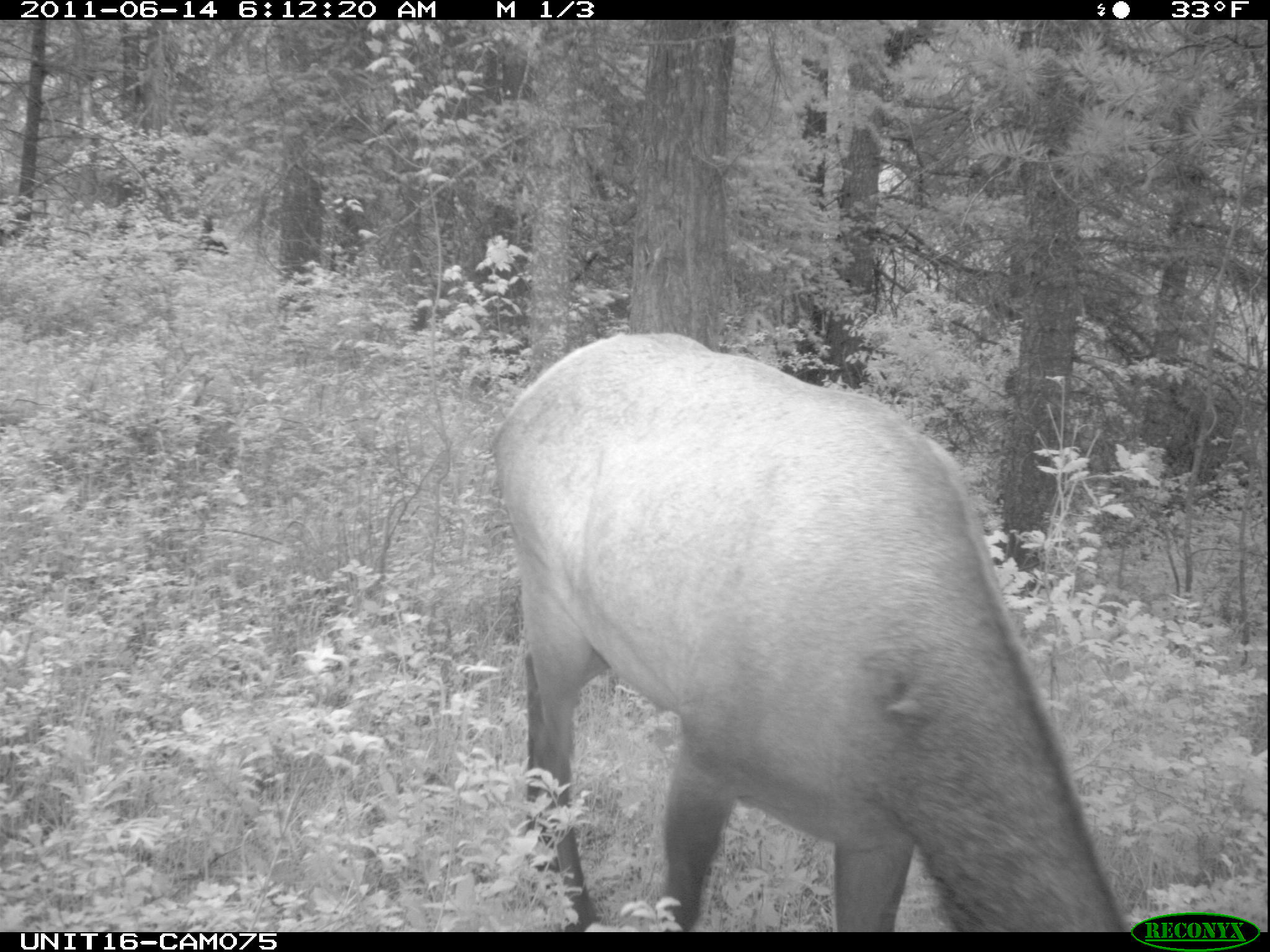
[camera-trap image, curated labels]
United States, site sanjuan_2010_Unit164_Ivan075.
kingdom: Animalia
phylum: Chordata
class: Mammalia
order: Artiodactyla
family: Cervidae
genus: Cervus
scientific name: Cervus elaphus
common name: red deer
Cervus elaphus (red deer).